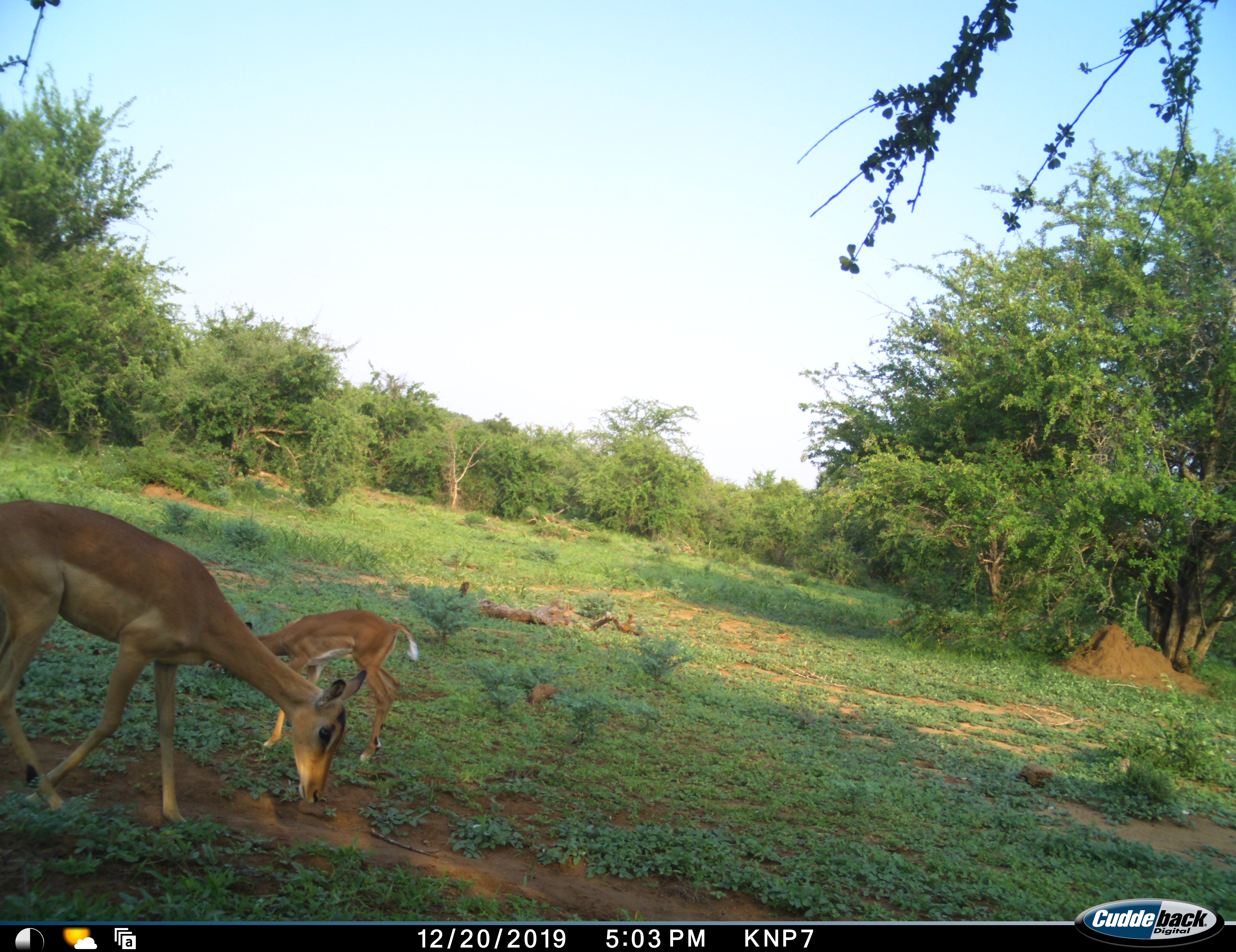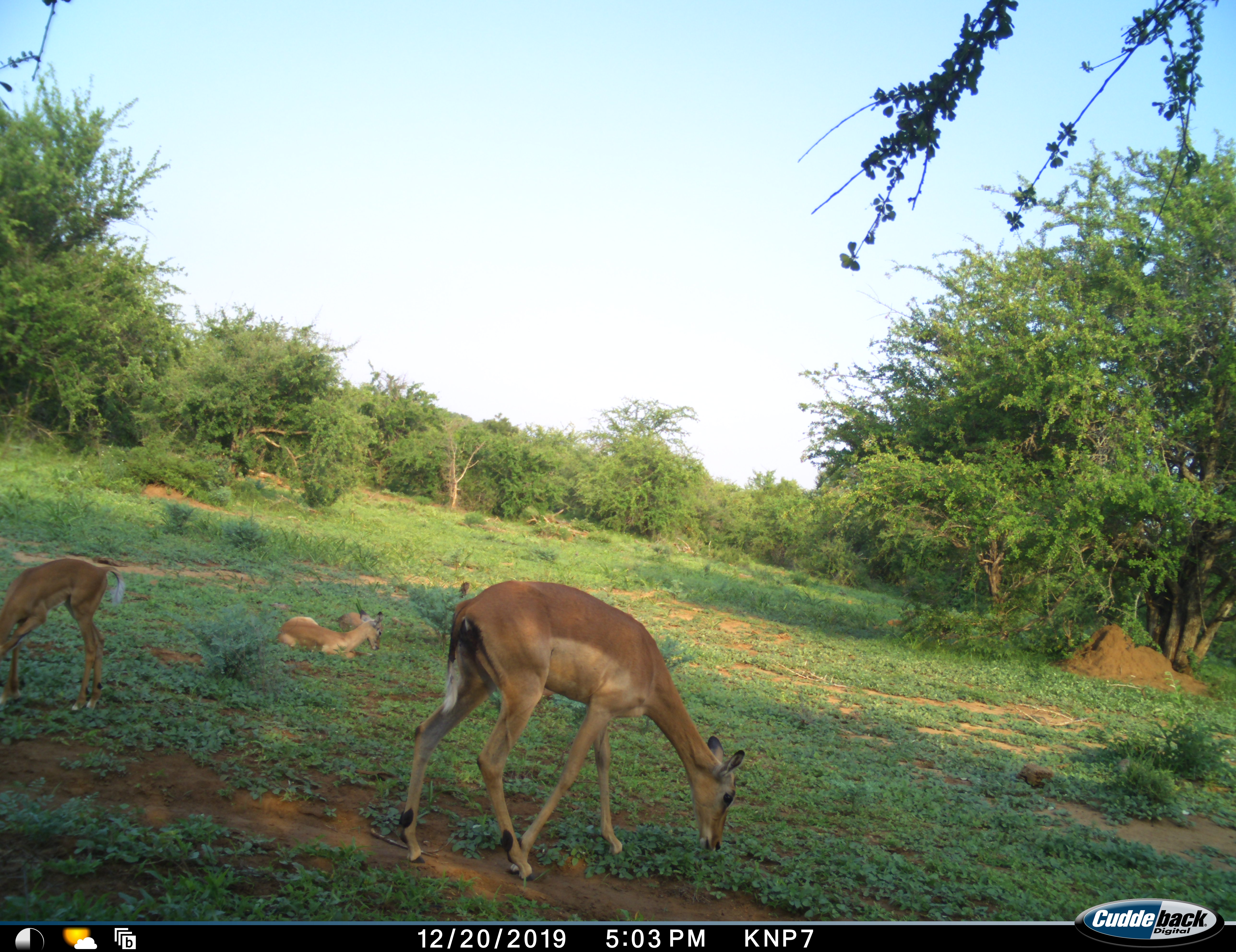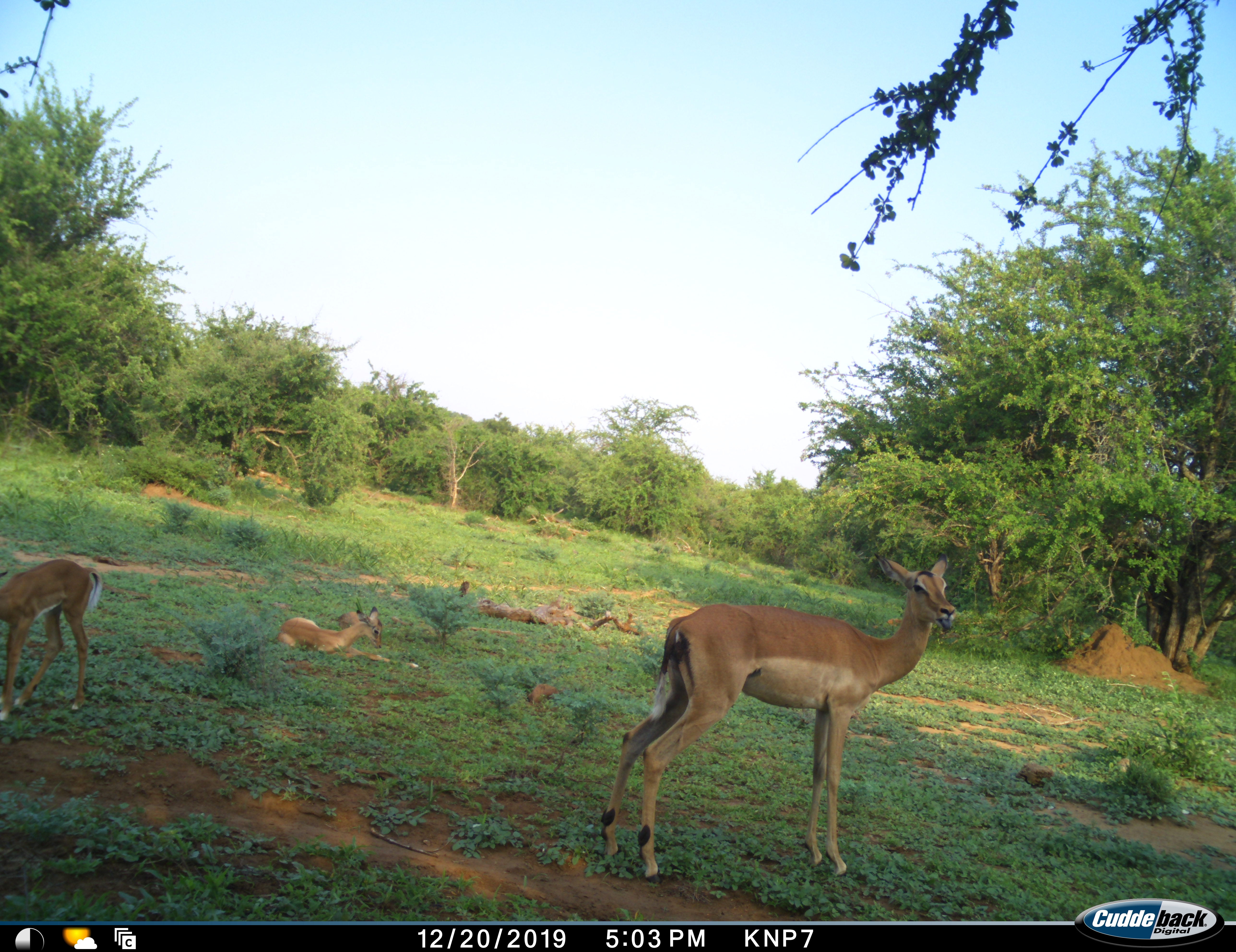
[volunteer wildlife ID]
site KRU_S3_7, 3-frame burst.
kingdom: Animalia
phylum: Chordata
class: Mammalia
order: Artiodactyla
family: Bovidae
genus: Aepyceros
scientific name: Aepyceros melampus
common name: impala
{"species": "impala (Aepyceros melampus)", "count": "3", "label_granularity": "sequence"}